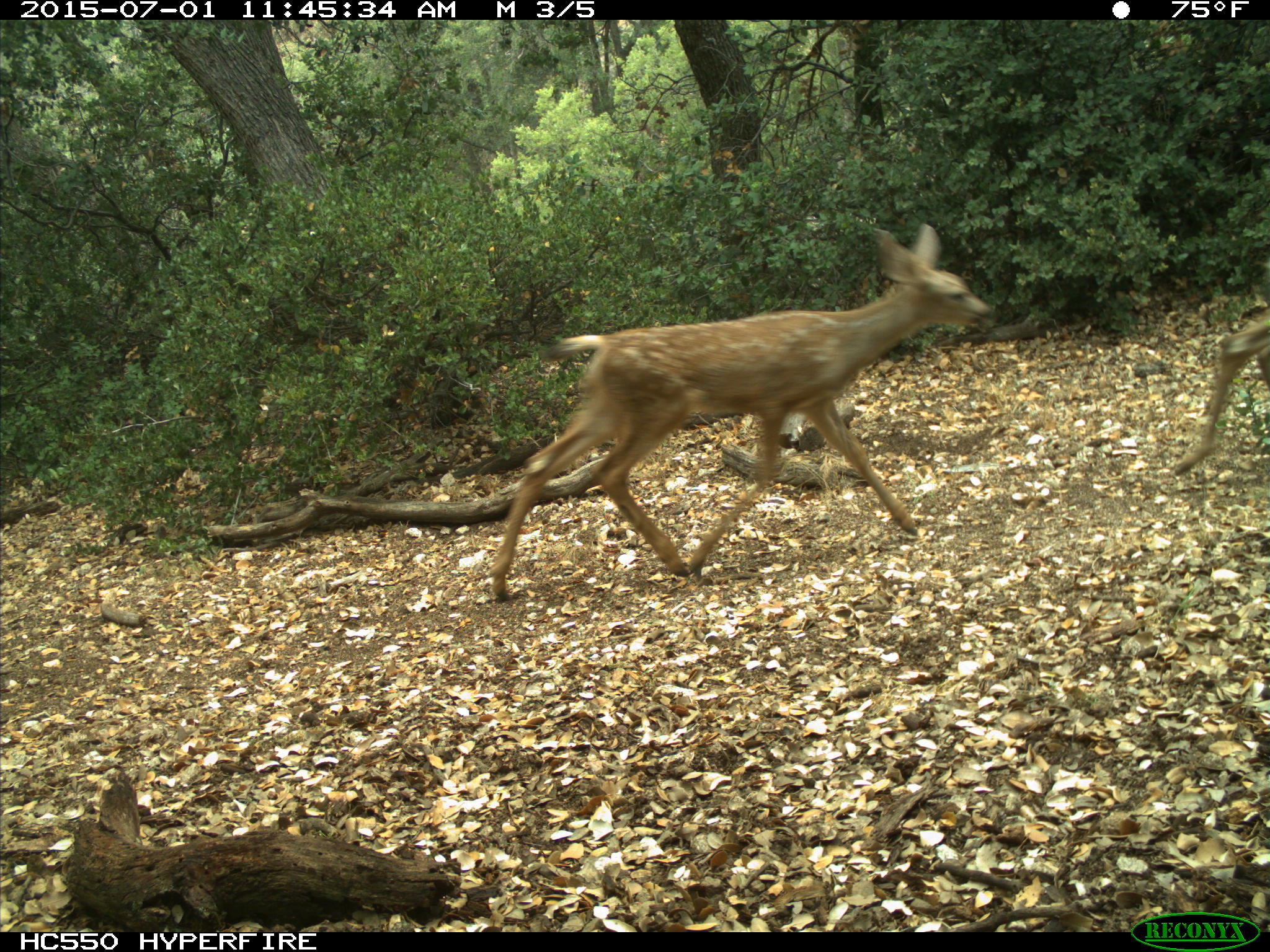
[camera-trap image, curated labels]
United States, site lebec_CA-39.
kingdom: Animalia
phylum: Chordata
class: Mammalia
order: Artiodactyla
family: Cervidae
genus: Odocoileus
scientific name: Odocoileus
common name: deer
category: unidentified deer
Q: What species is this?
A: Unidentified deer (deer) (Odocoileus).